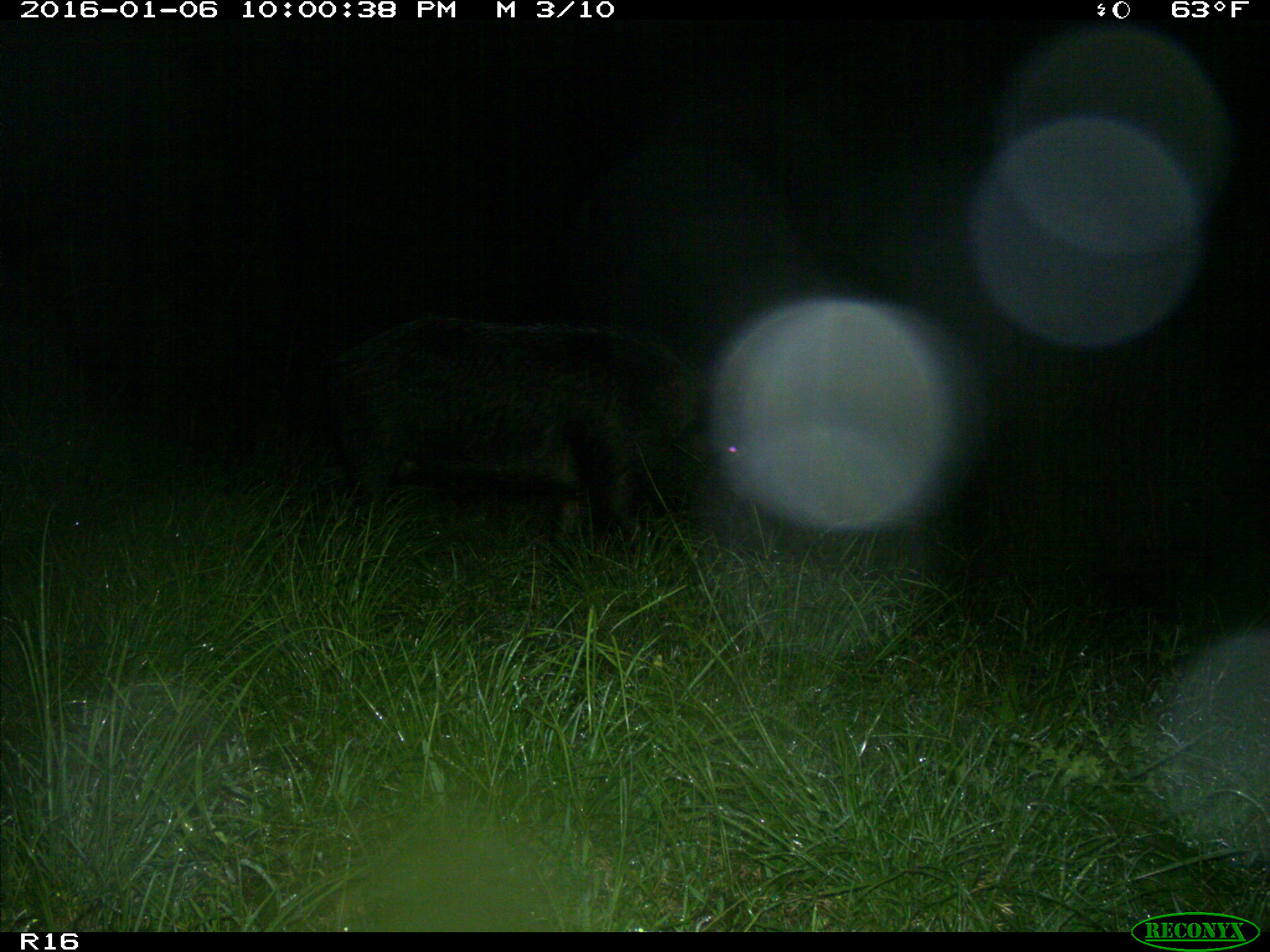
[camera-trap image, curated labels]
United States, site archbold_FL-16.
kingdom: Animalia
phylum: Chordata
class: Mammalia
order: Artiodactyla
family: Suidae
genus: Sus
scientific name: Sus scrofa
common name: wild boar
Sus scrofa (wild boar).